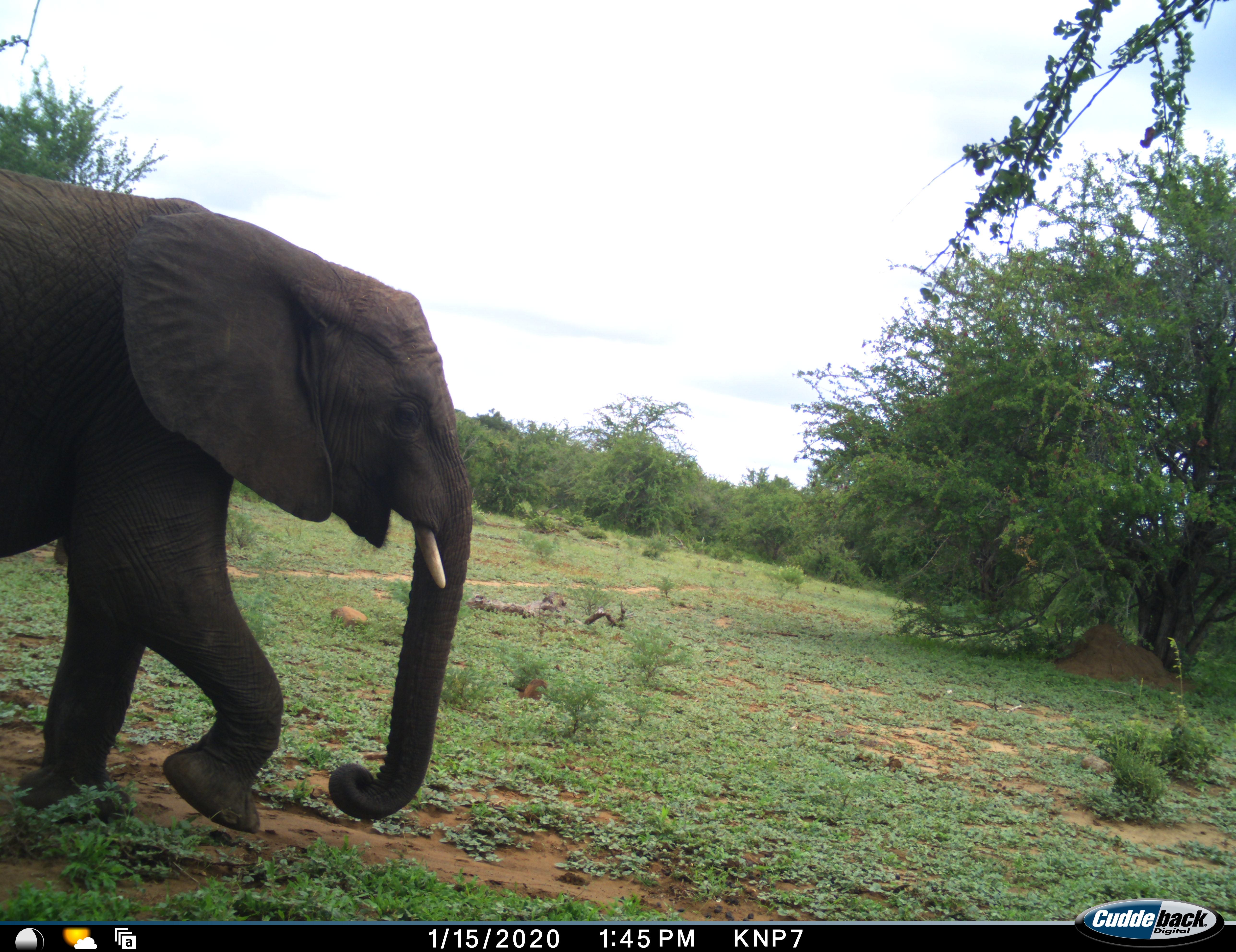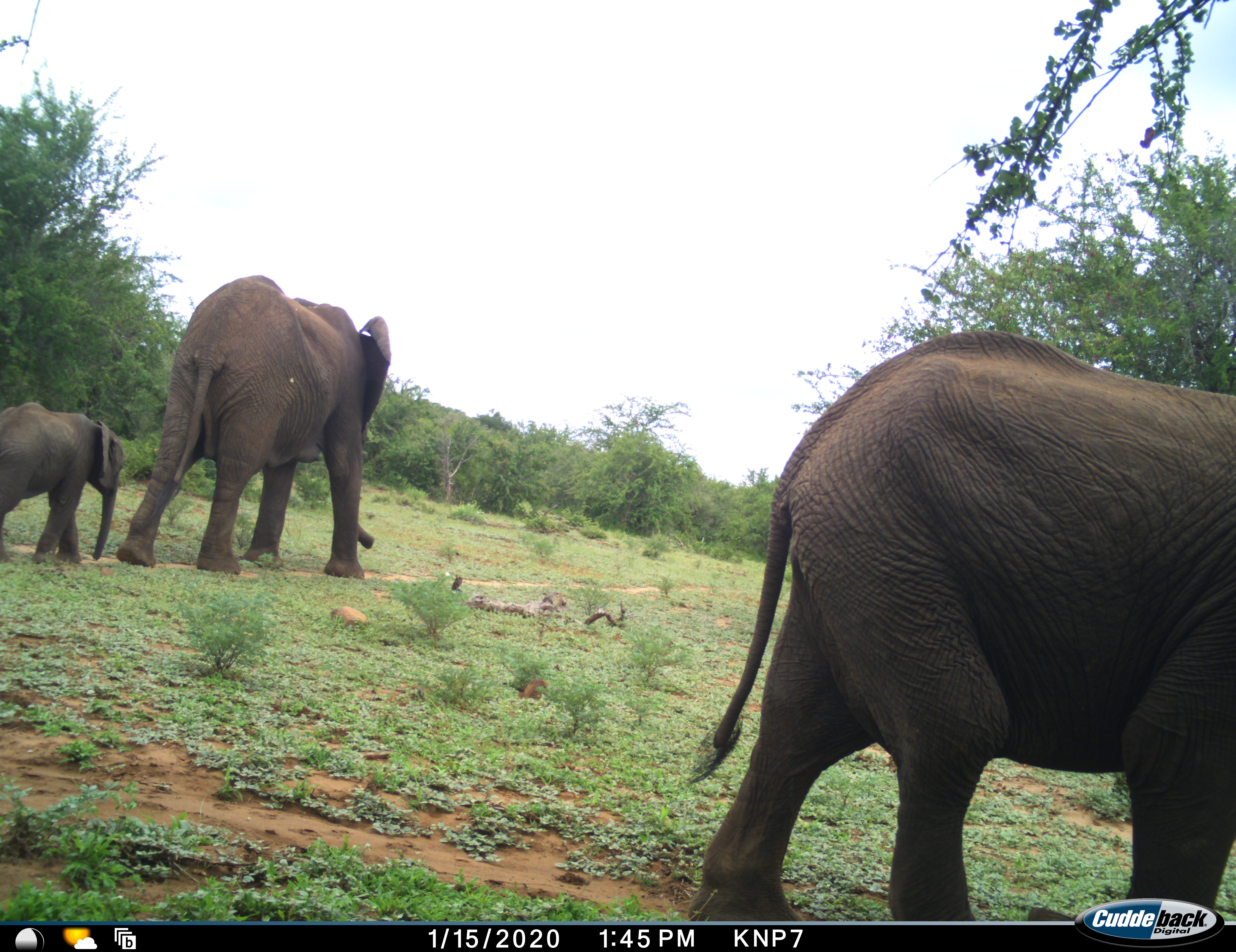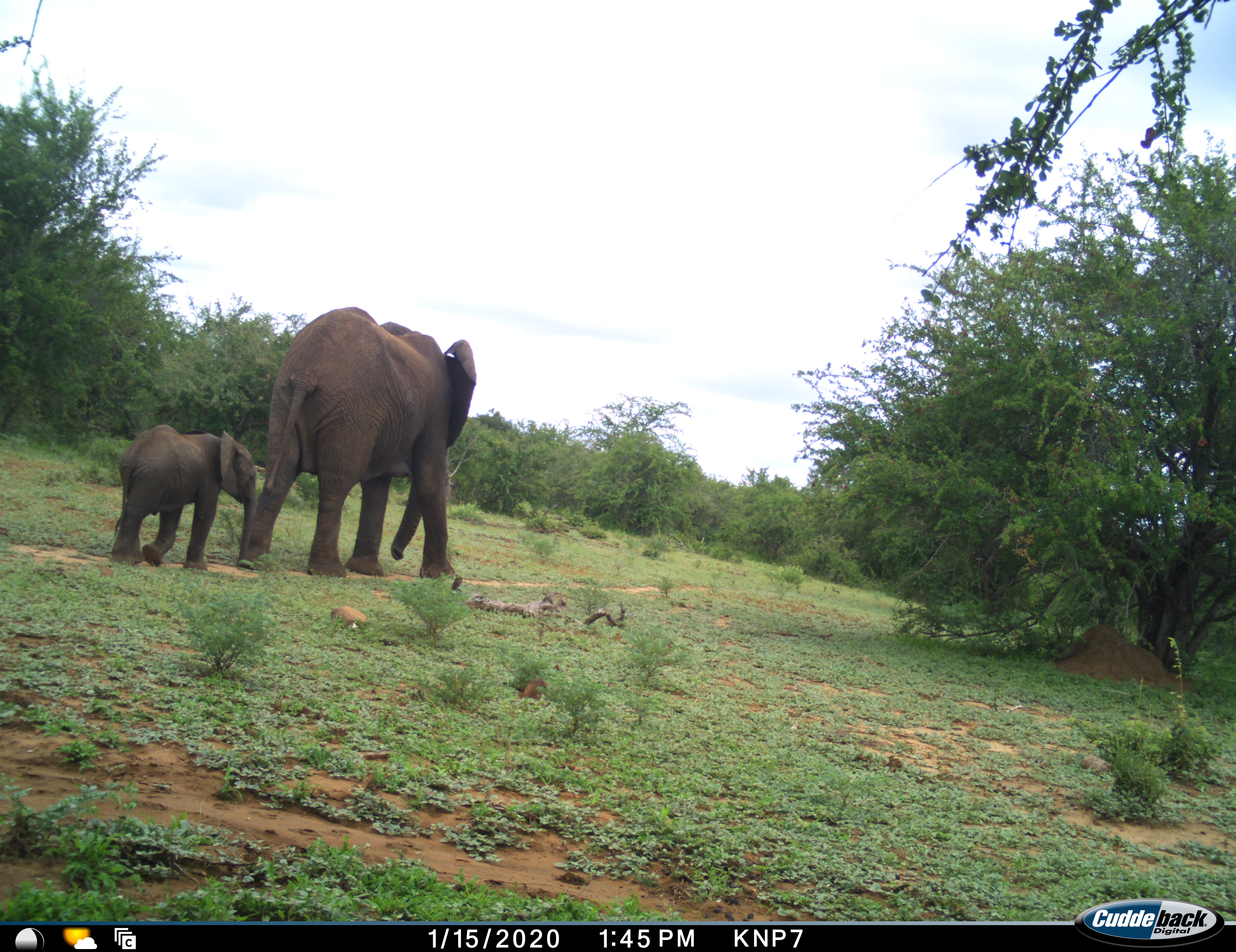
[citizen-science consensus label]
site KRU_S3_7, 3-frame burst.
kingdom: Animalia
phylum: Chordata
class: Mammalia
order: Proboscidea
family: Elephantidae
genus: Loxodonta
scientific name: Loxodonta africana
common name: african bush elephant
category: elephant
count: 3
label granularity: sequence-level